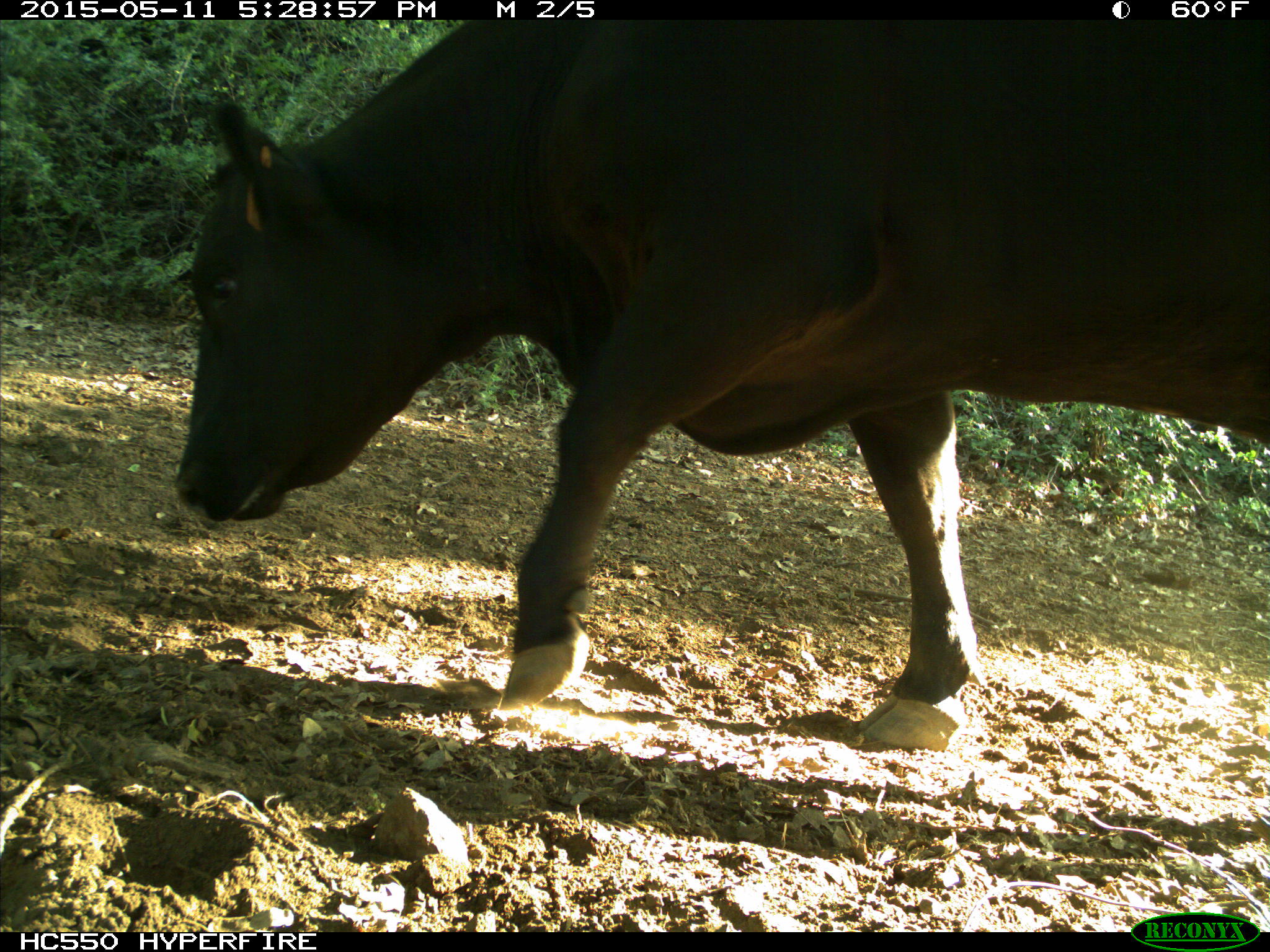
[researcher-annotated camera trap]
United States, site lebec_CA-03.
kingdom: Animalia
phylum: Chordata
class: Mammalia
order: Artiodactyla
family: Bovidae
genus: Bos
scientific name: Bos taurus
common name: domestic cow